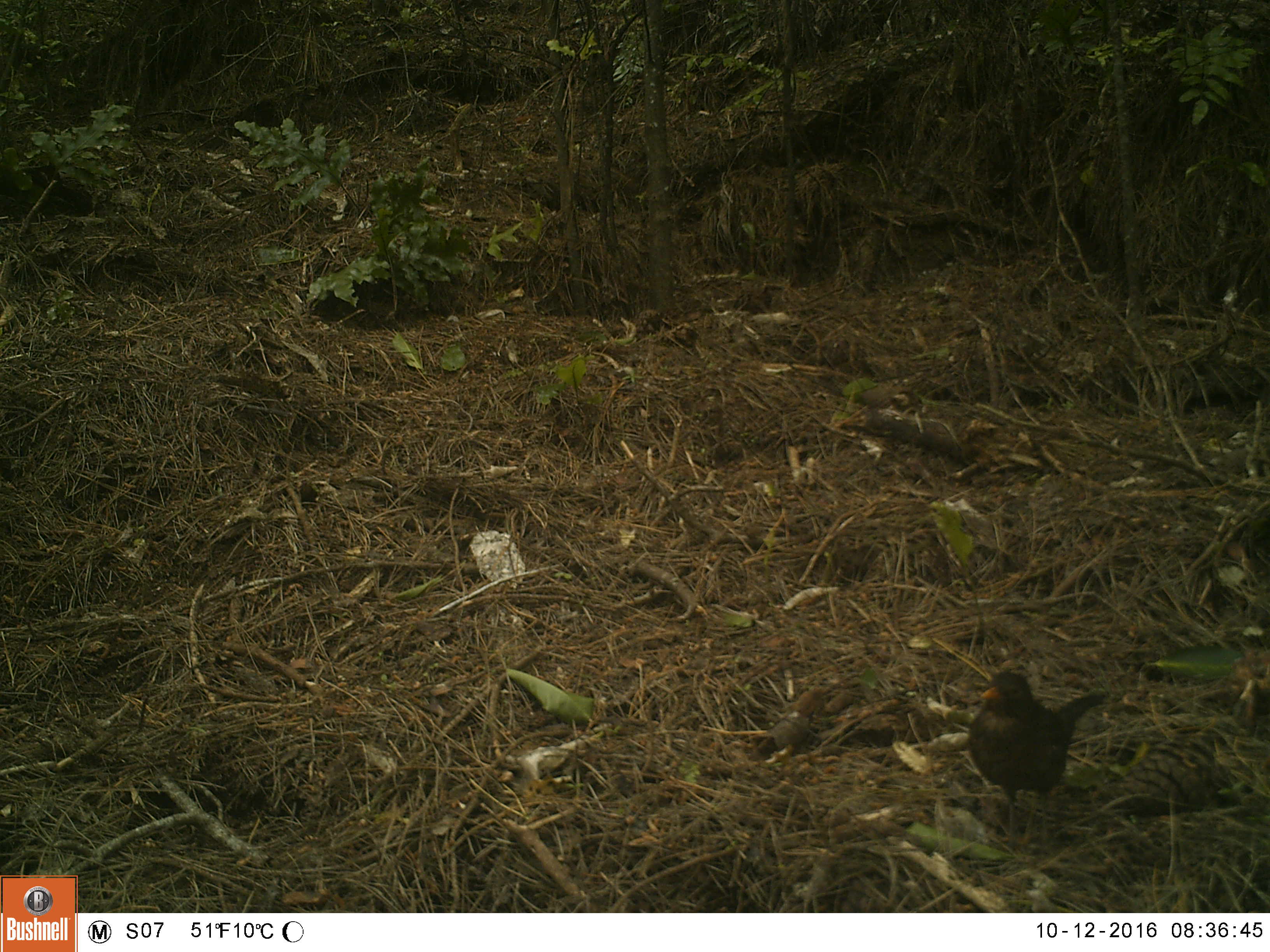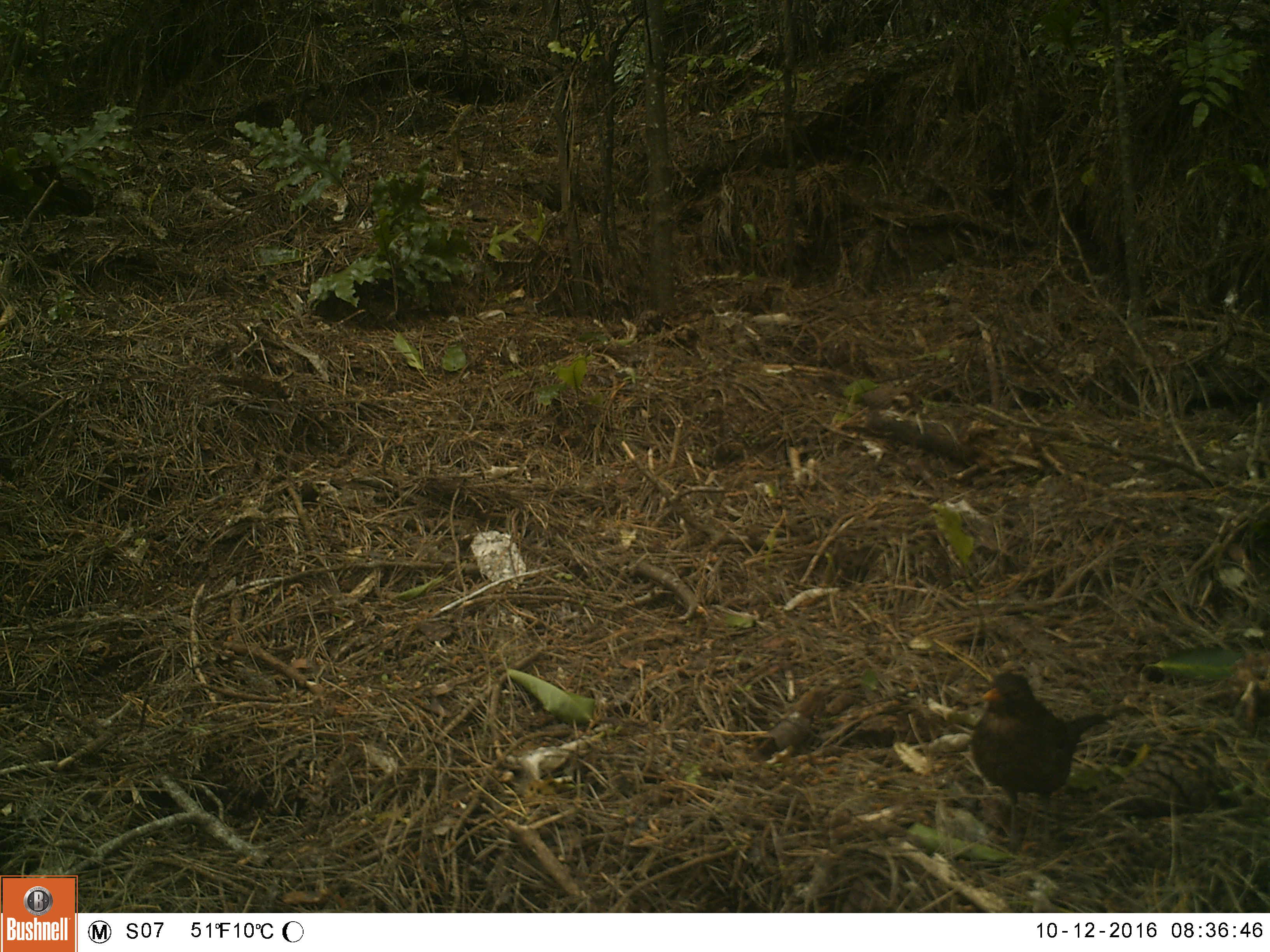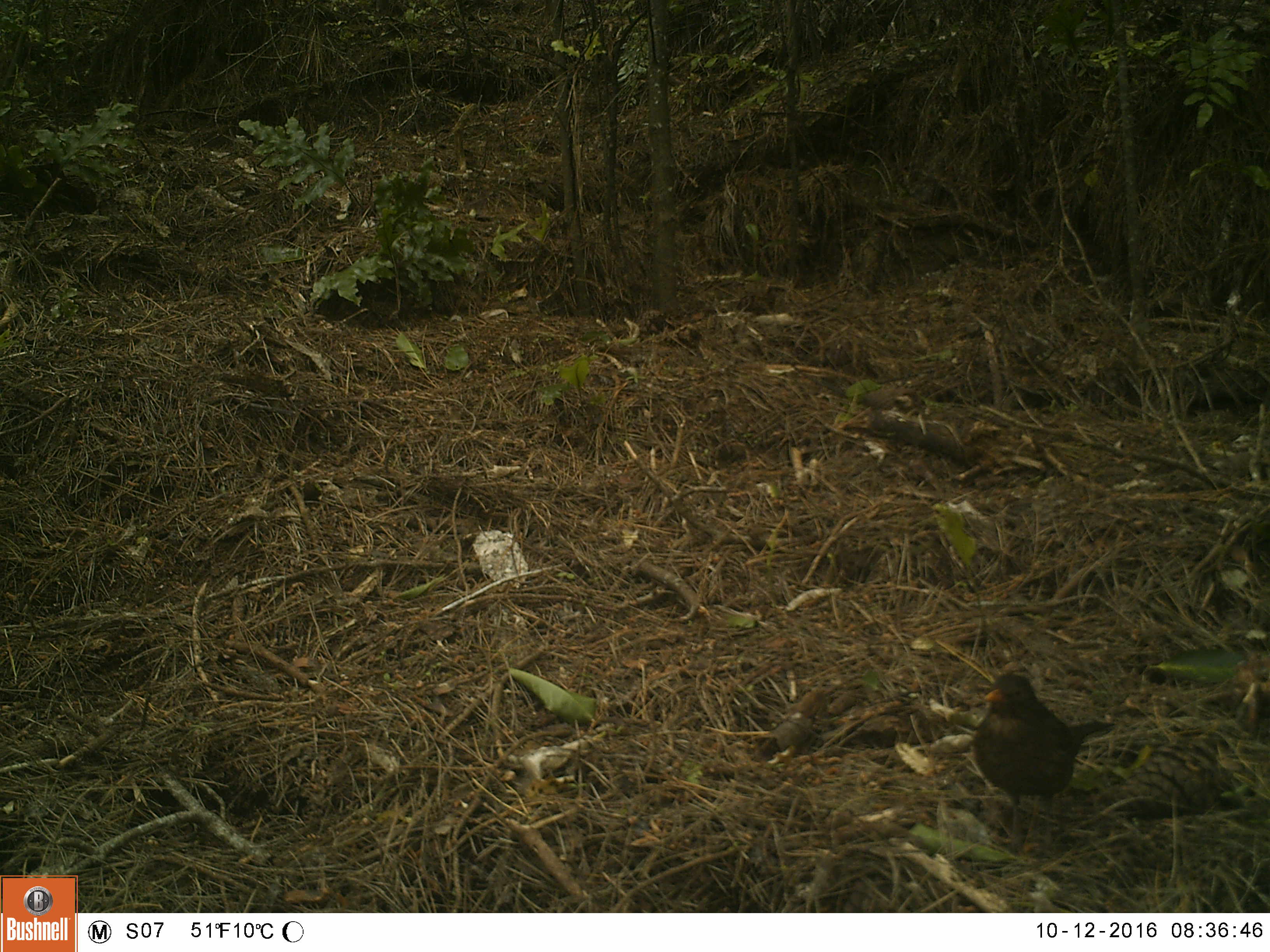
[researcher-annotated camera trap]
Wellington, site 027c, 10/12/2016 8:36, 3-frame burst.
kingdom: Animalia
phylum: Chordata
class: Aves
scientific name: Aves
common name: bird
Bird (Aves).